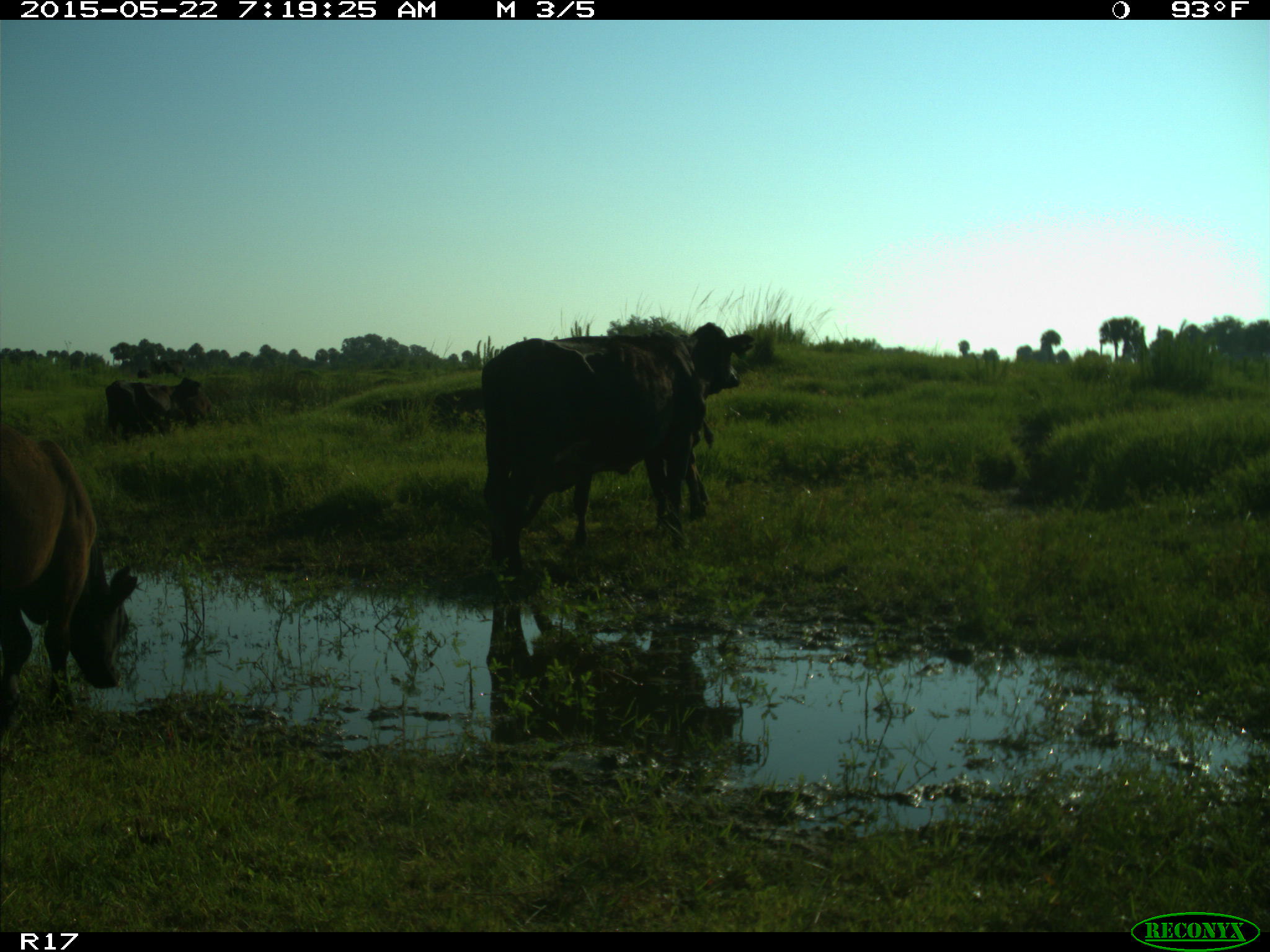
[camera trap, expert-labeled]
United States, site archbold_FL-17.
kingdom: Animalia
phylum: Chordata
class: Mammalia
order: Artiodactyla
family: Bovidae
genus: Bos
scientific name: Bos taurus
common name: domestic cow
Bos taurus (domestic cow).